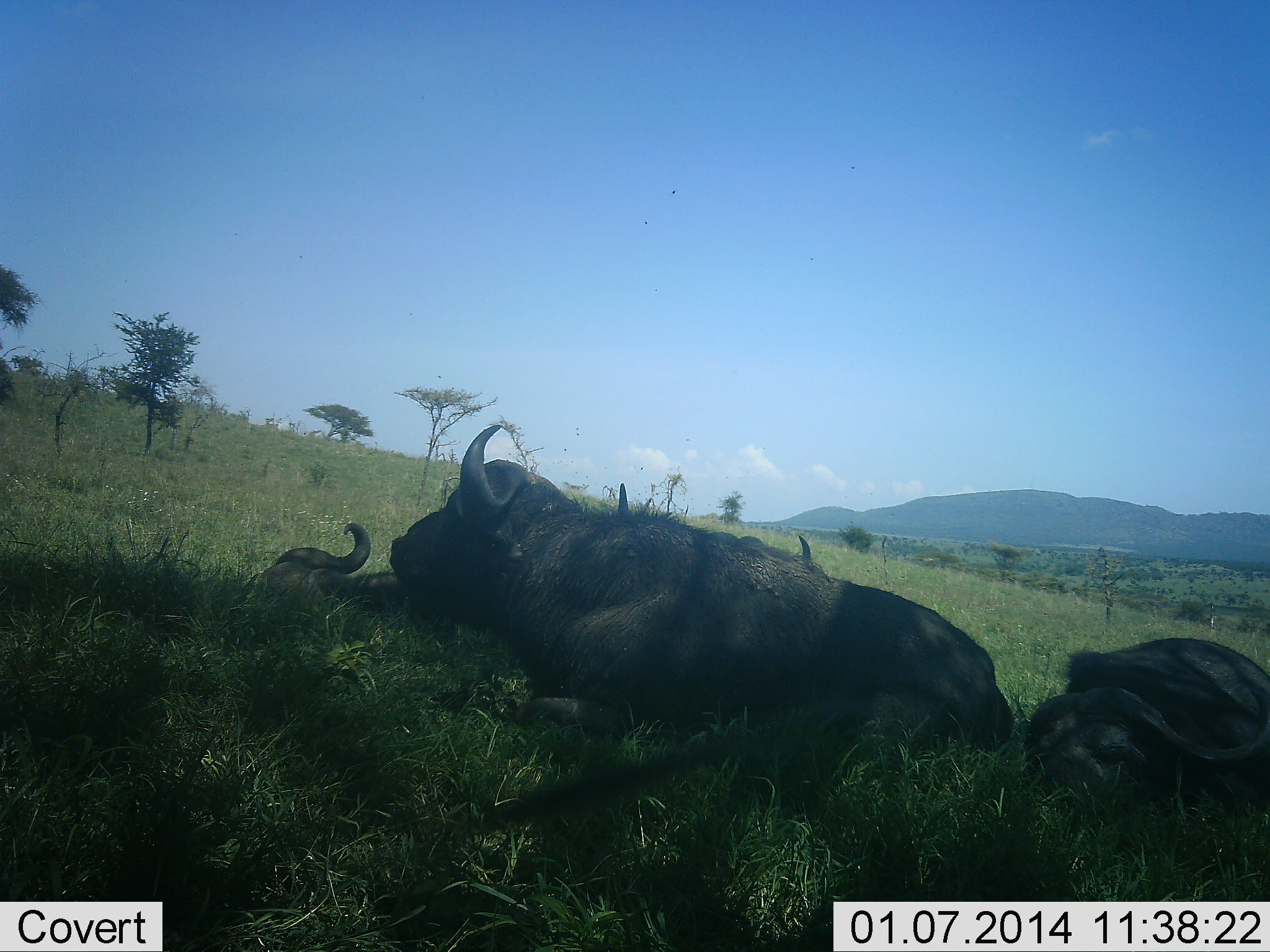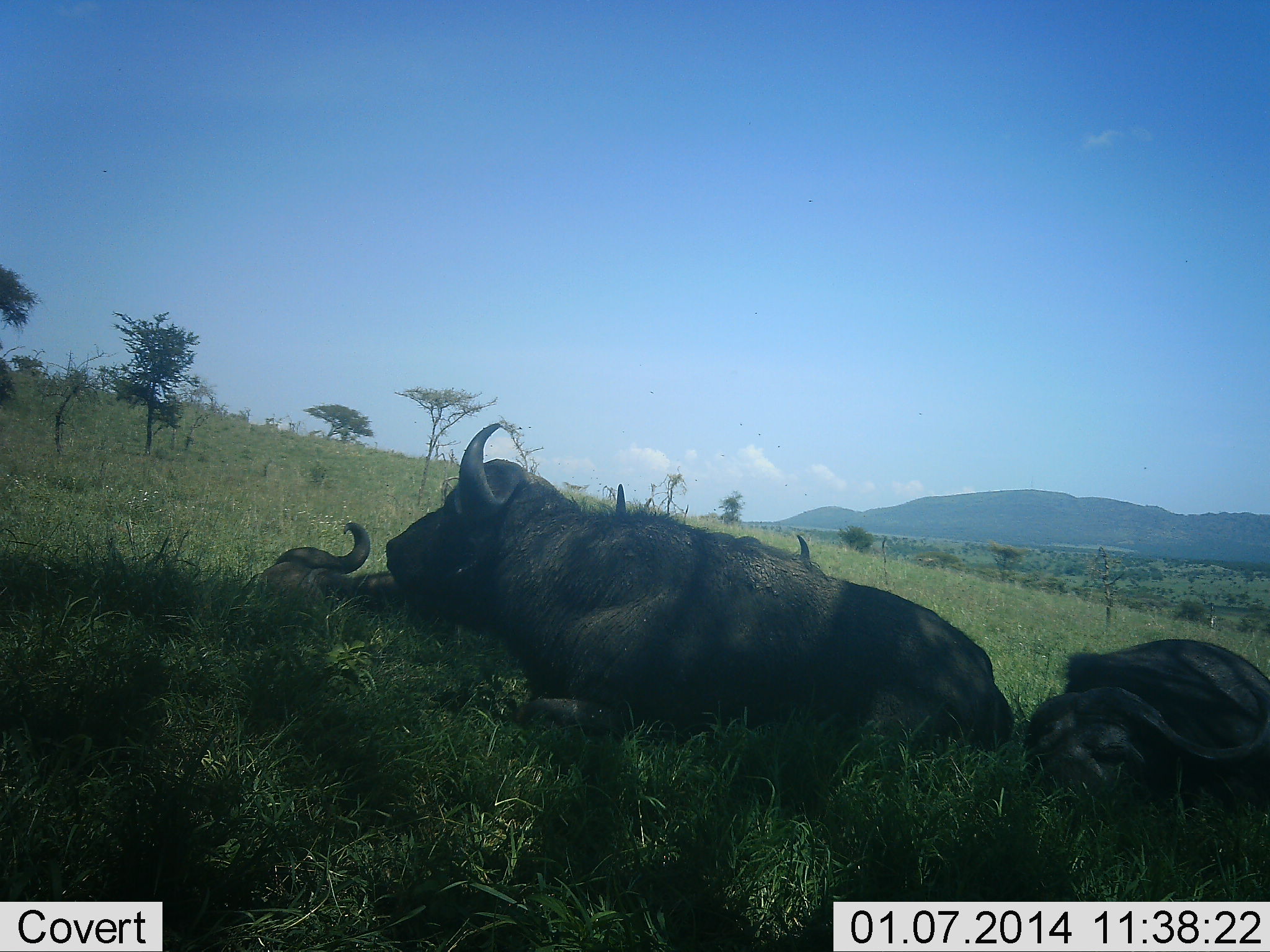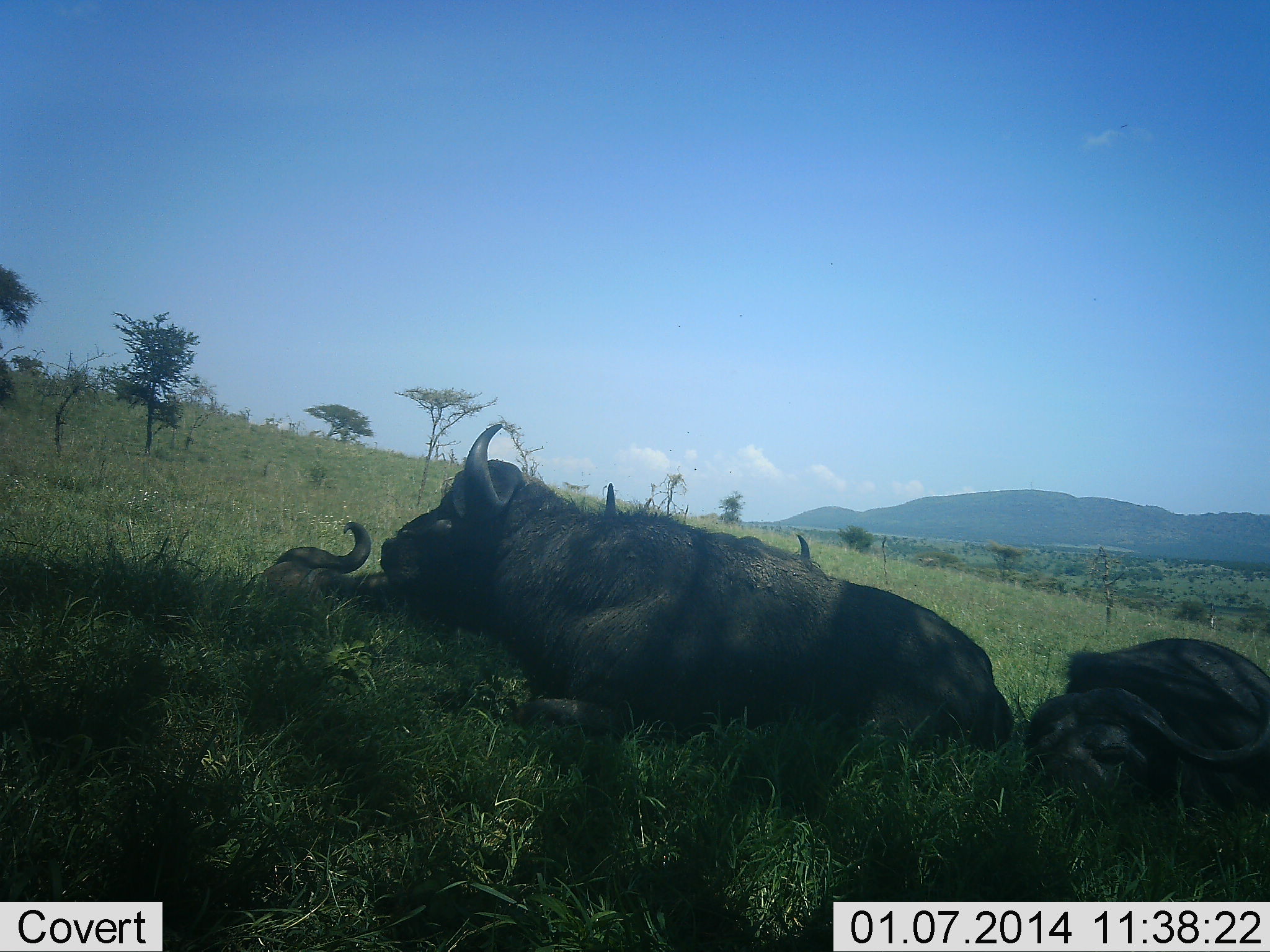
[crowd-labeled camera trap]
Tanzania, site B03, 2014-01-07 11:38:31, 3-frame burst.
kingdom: Animalia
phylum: Chordata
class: Mammalia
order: Artiodactyla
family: Bovidae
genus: Syncerus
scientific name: Syncerus caffer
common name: cape buffalo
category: buffalo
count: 3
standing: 0%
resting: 100%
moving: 0%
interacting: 10%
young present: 0%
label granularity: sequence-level